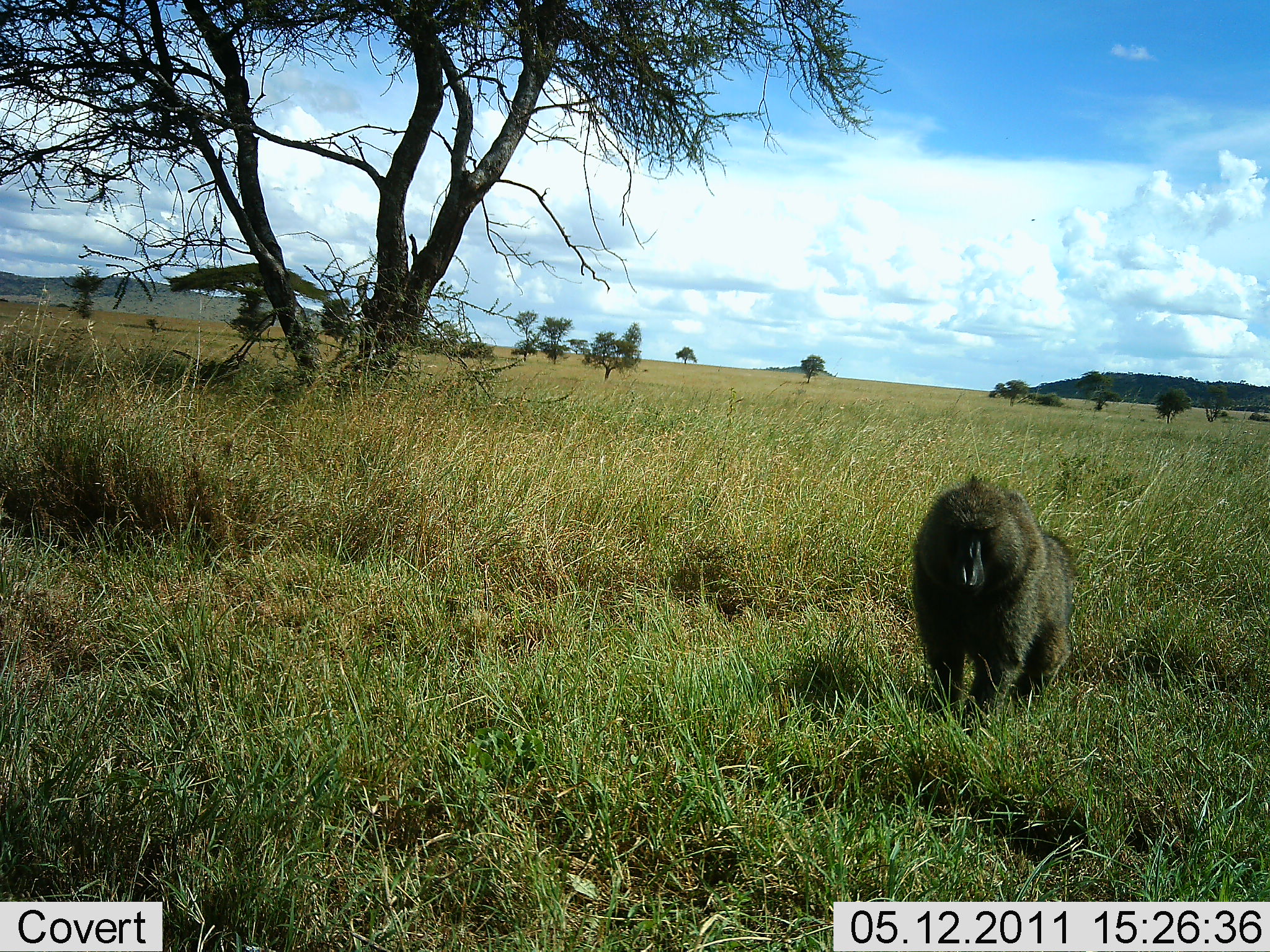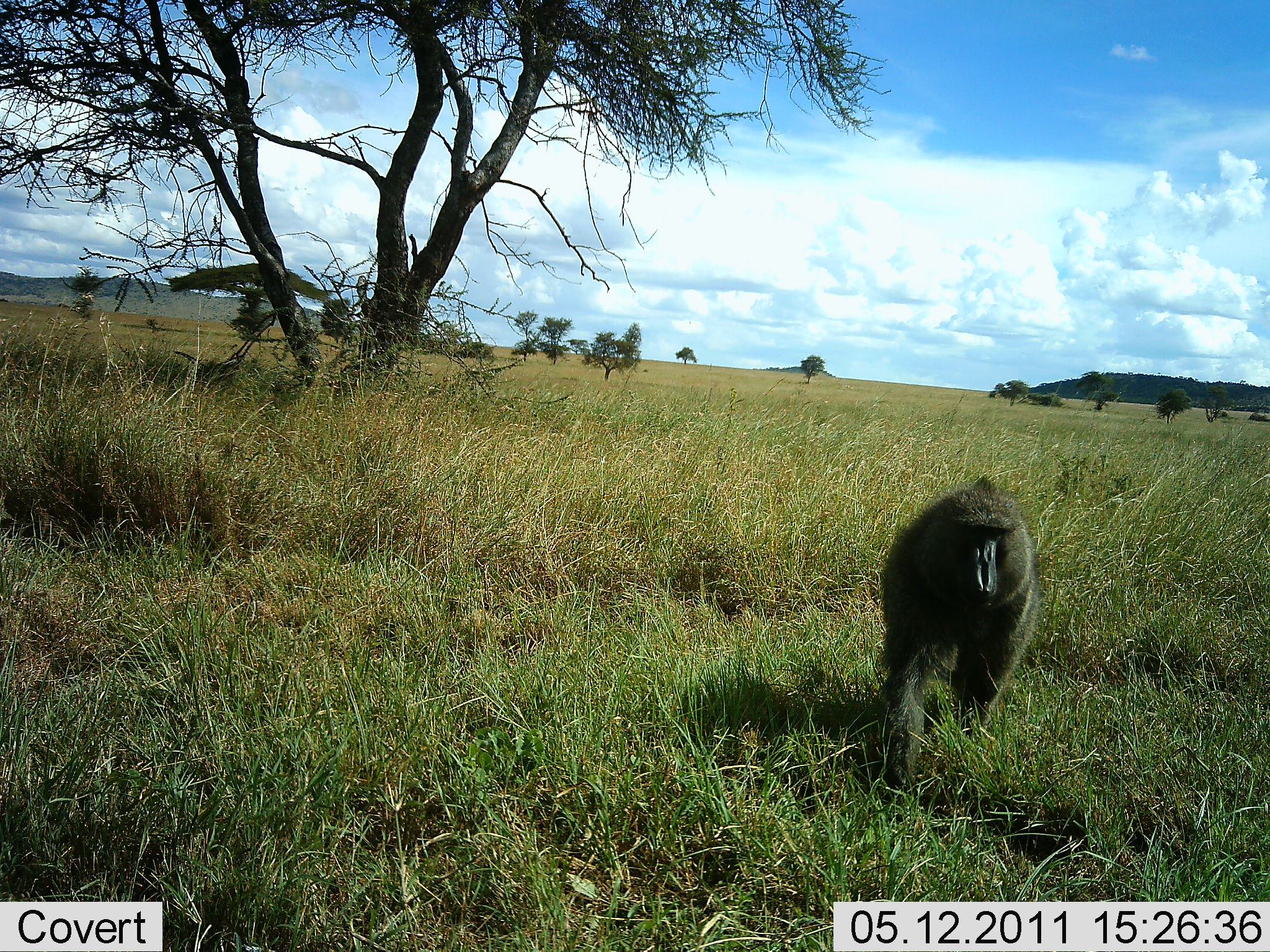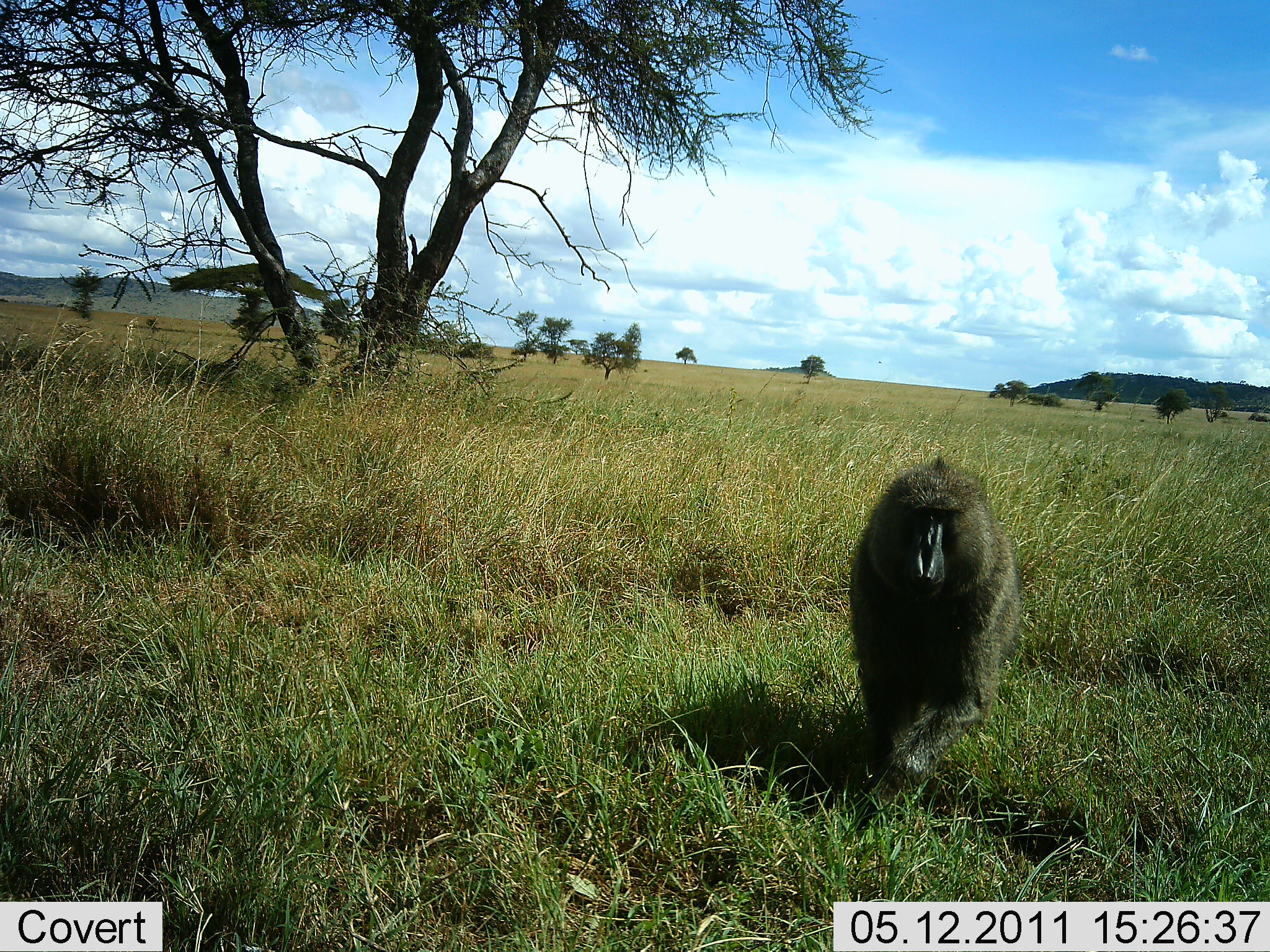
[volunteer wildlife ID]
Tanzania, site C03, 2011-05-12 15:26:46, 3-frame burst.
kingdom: Animalia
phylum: Chordata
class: Mammalia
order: Primates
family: Cercopithecidae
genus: Papio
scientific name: Papio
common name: baboon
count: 1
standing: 25%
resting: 0%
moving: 75%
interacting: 8%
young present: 0%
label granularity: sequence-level